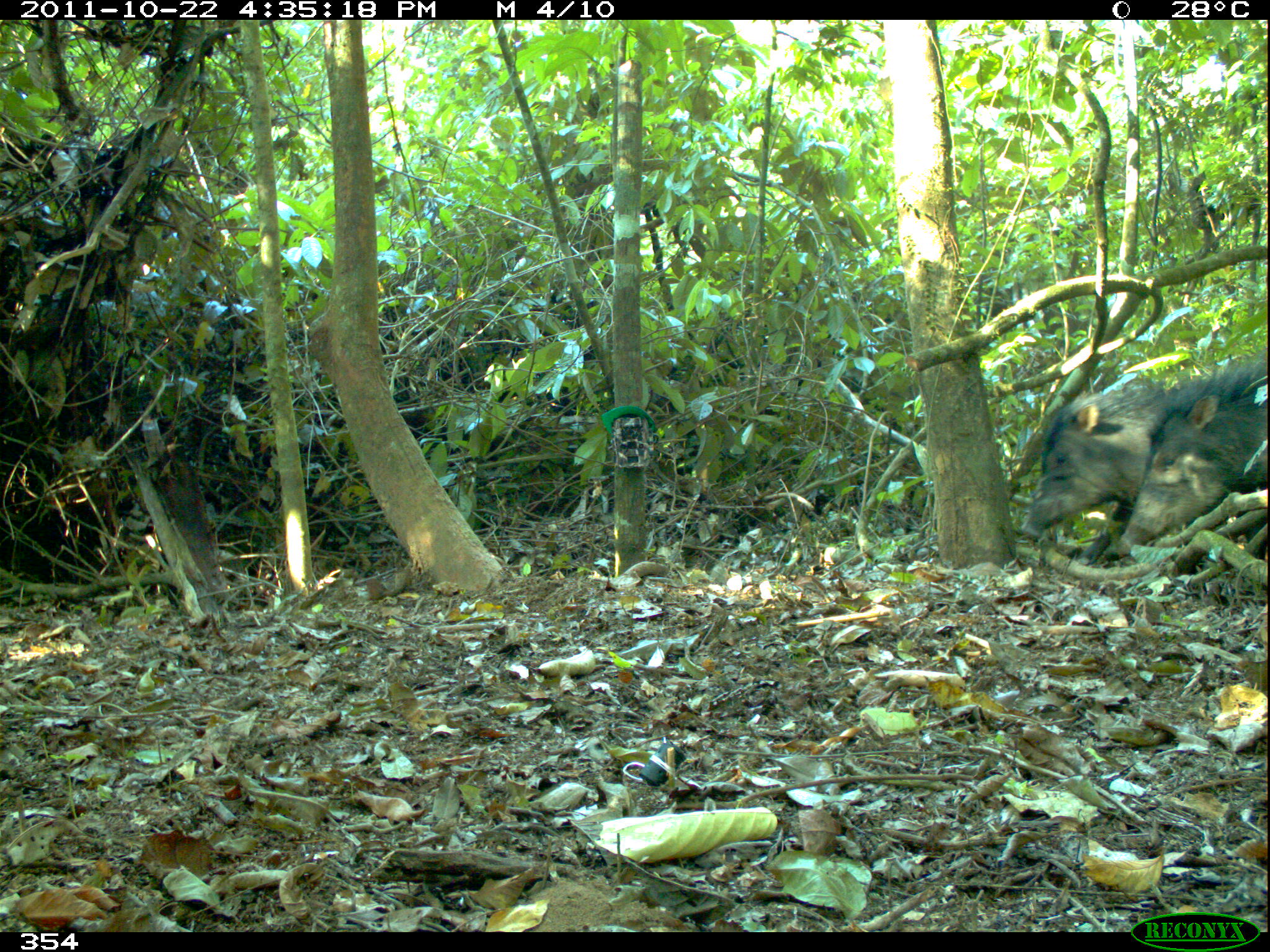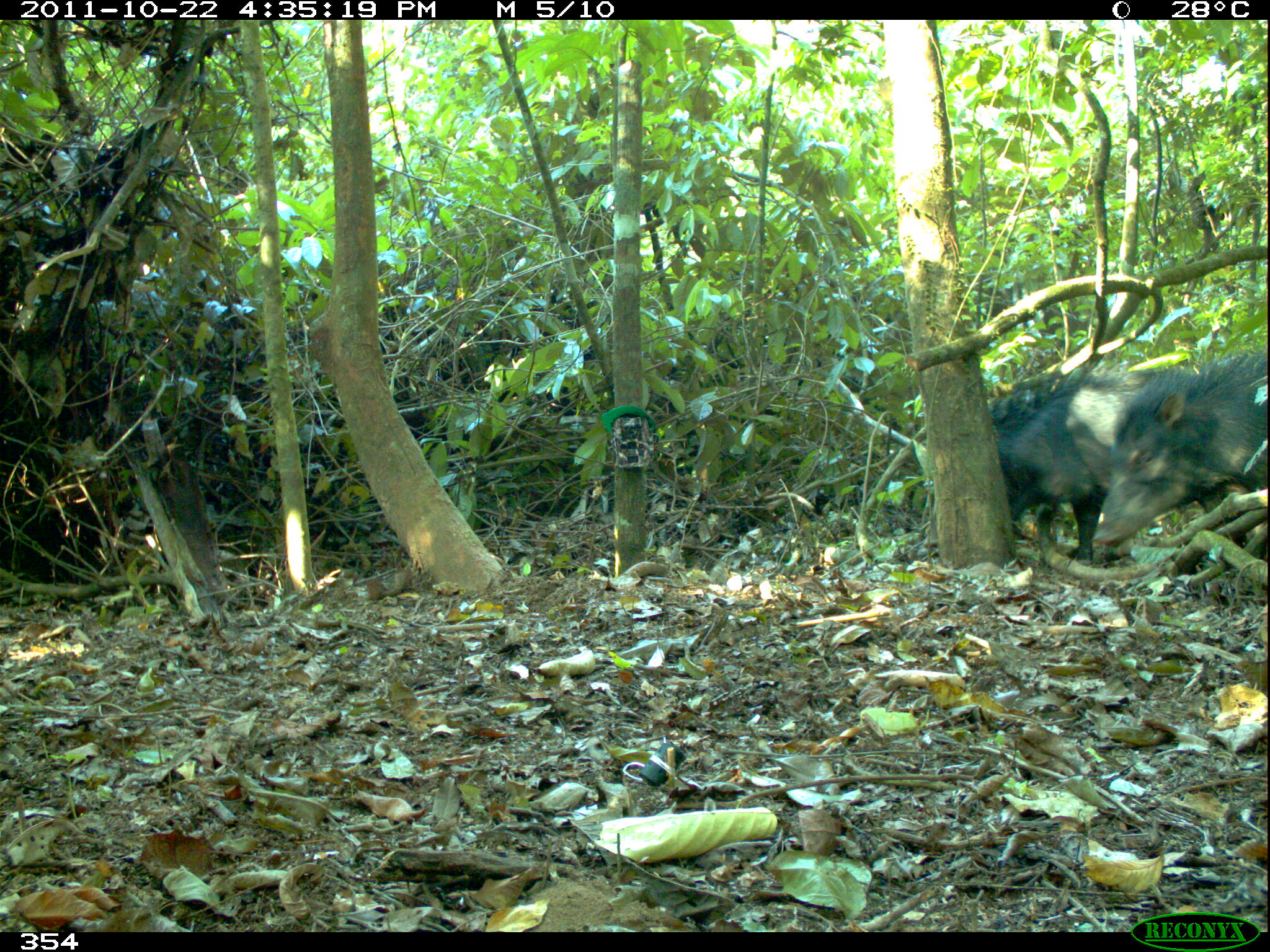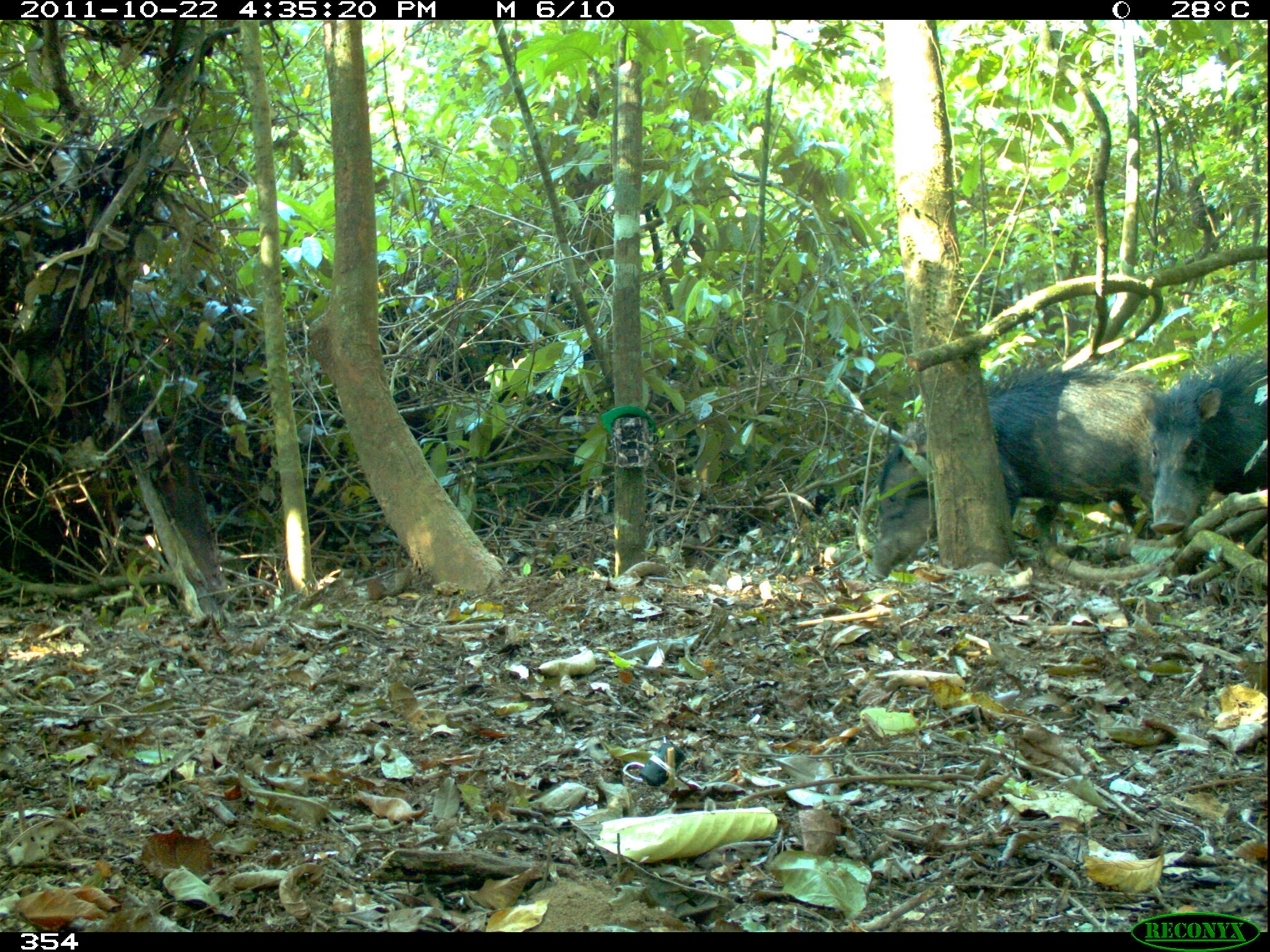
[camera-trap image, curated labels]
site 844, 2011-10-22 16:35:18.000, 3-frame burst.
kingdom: Animalia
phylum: Chordata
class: Mammalia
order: Artiodactyla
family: Tayassuidae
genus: Tayassu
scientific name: Tayassu pecari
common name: white-lipped peccary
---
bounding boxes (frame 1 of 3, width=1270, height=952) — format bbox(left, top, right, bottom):
tayassu pecari: bbox(1016, 370, 1208, 538); bbox(1109, 362, 1270, 548)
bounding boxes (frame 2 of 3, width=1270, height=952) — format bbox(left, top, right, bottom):
tayassu pecari: bbox(1090, 355, 1270, 554); bbox(999, 365, 1151, 551)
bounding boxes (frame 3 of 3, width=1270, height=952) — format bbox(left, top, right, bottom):
tayassu pecari: bbox(861, 363, 1167, 577); bbox(1142, 354, 1270, 536)